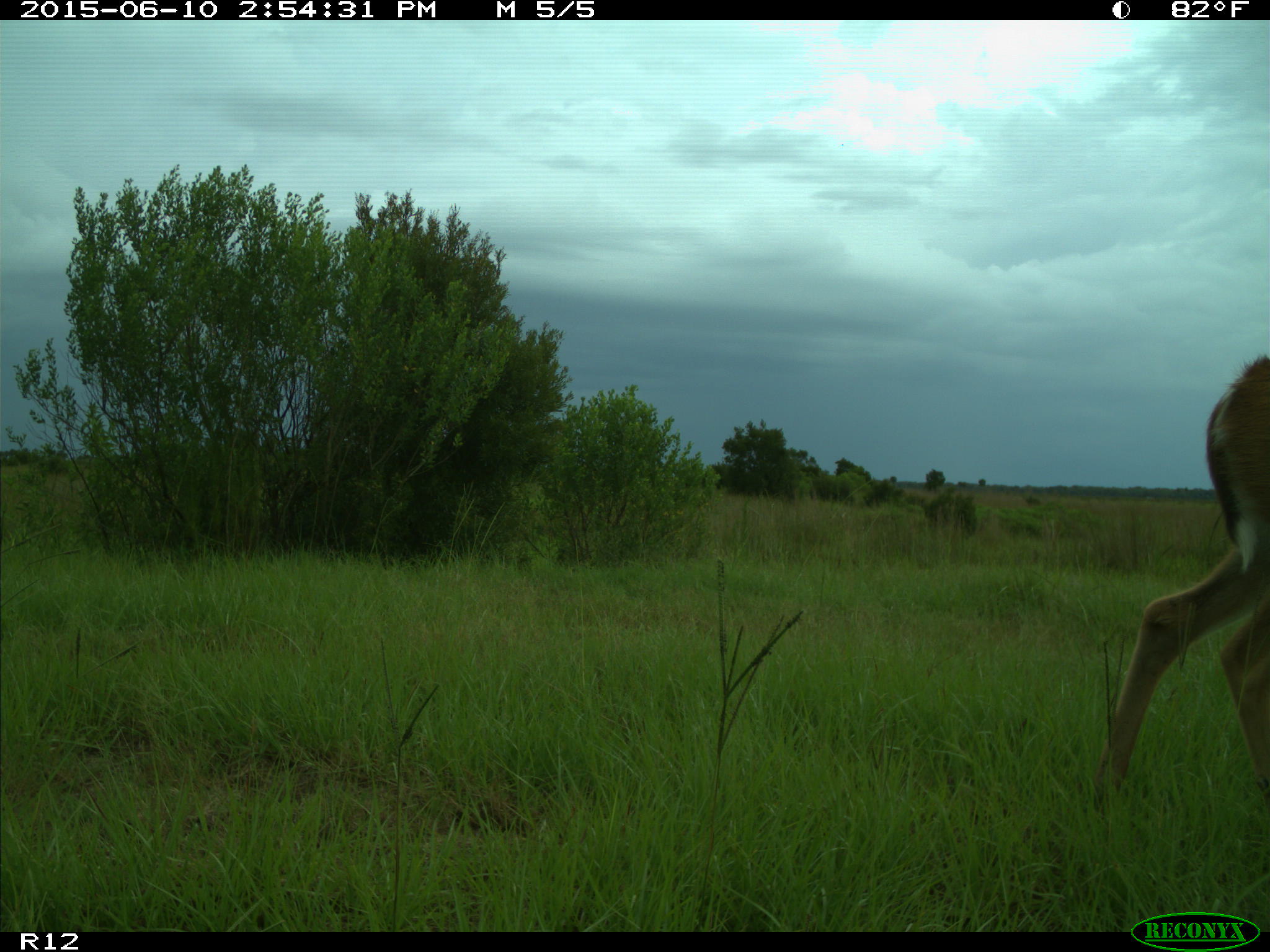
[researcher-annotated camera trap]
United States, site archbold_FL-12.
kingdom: Animalia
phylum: Chordata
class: Mammalia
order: Artiodactyla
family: Cervidae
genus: Odocoileus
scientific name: Odocoileus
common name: deer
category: unidentified deer